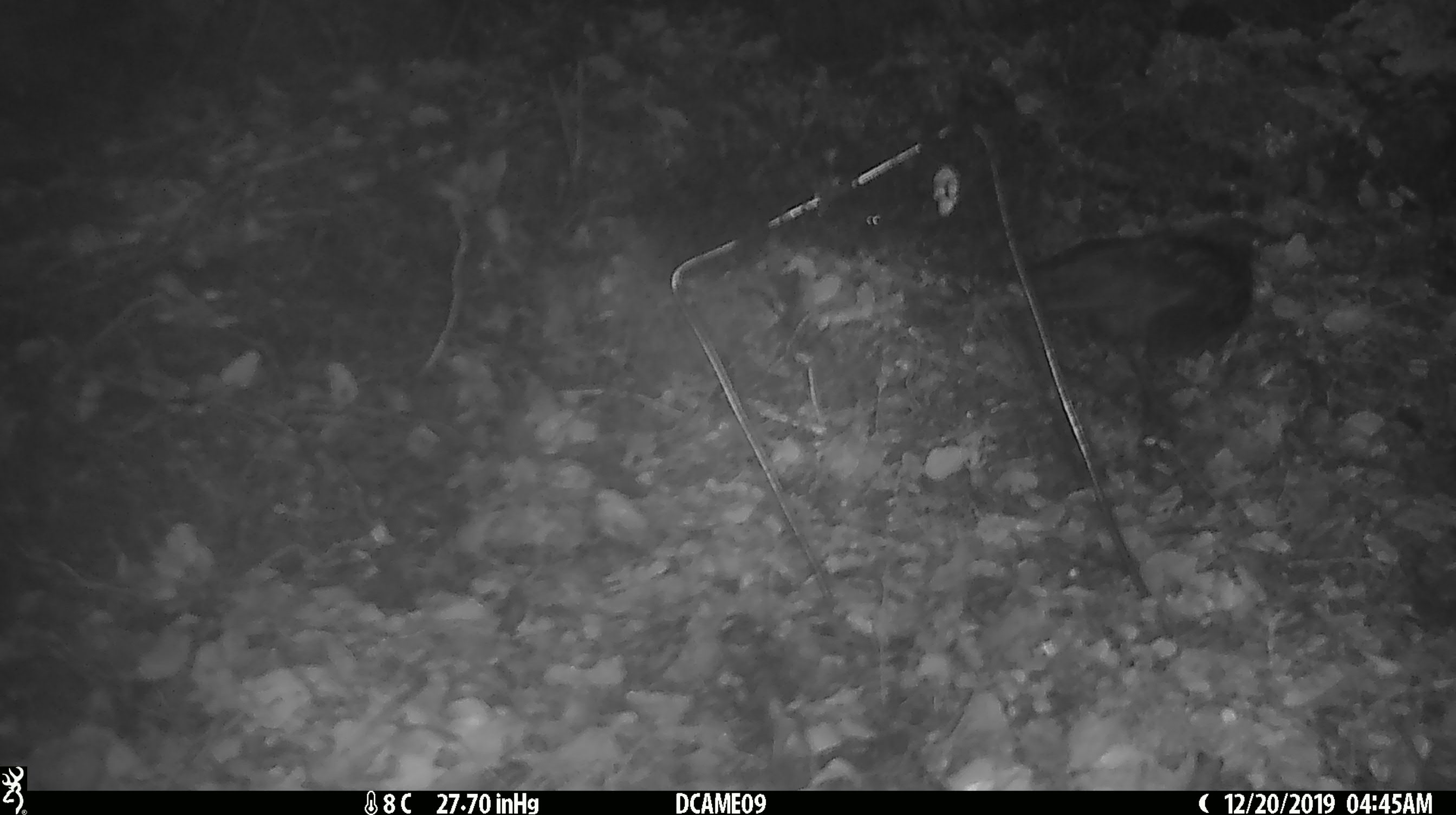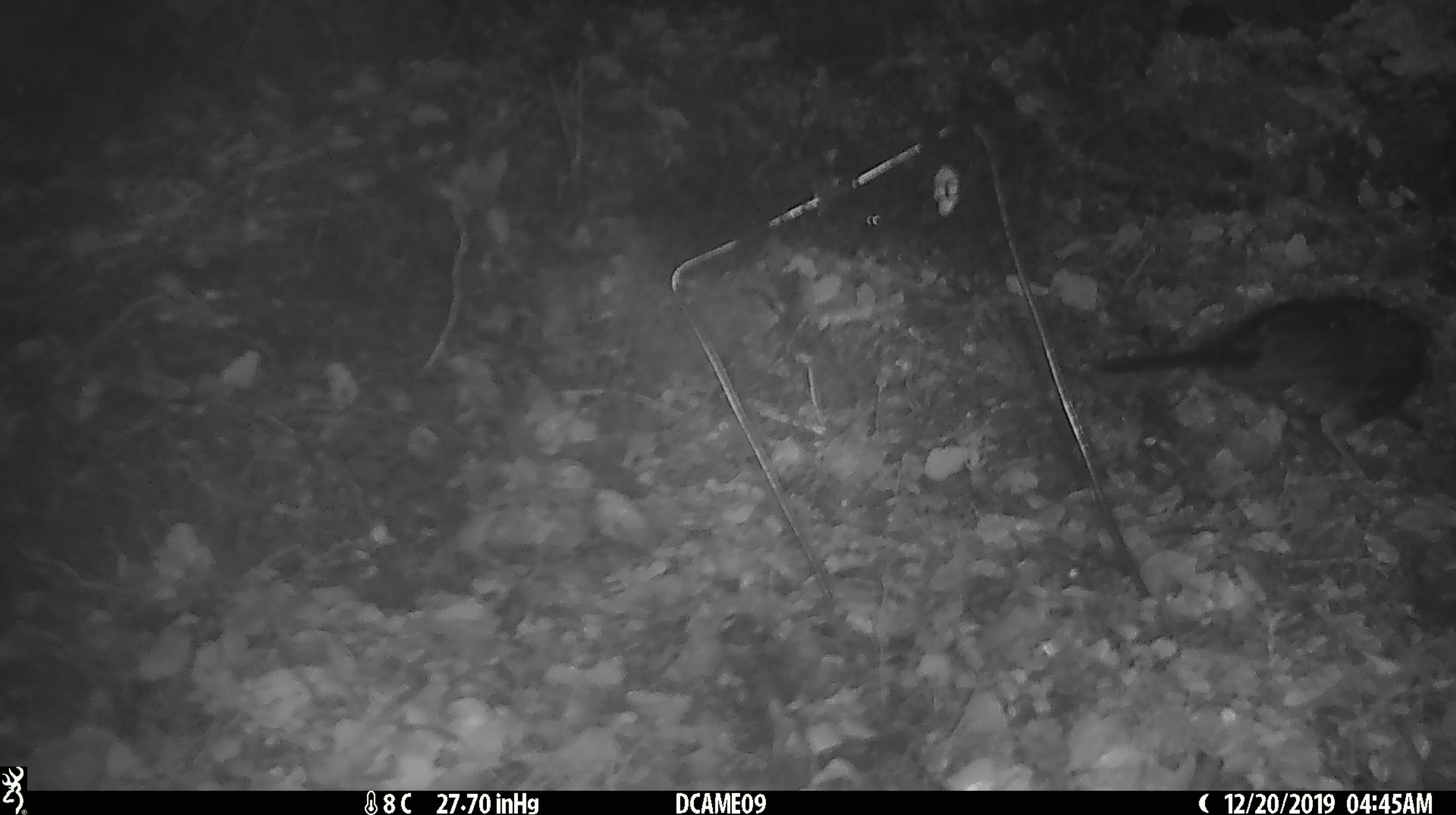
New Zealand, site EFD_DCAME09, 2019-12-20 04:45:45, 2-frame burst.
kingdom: Animalia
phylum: Chordata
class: Aves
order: Passeriformes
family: Turdidae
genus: Turdus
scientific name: Turdus merula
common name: eurasian blackbird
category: blackbird